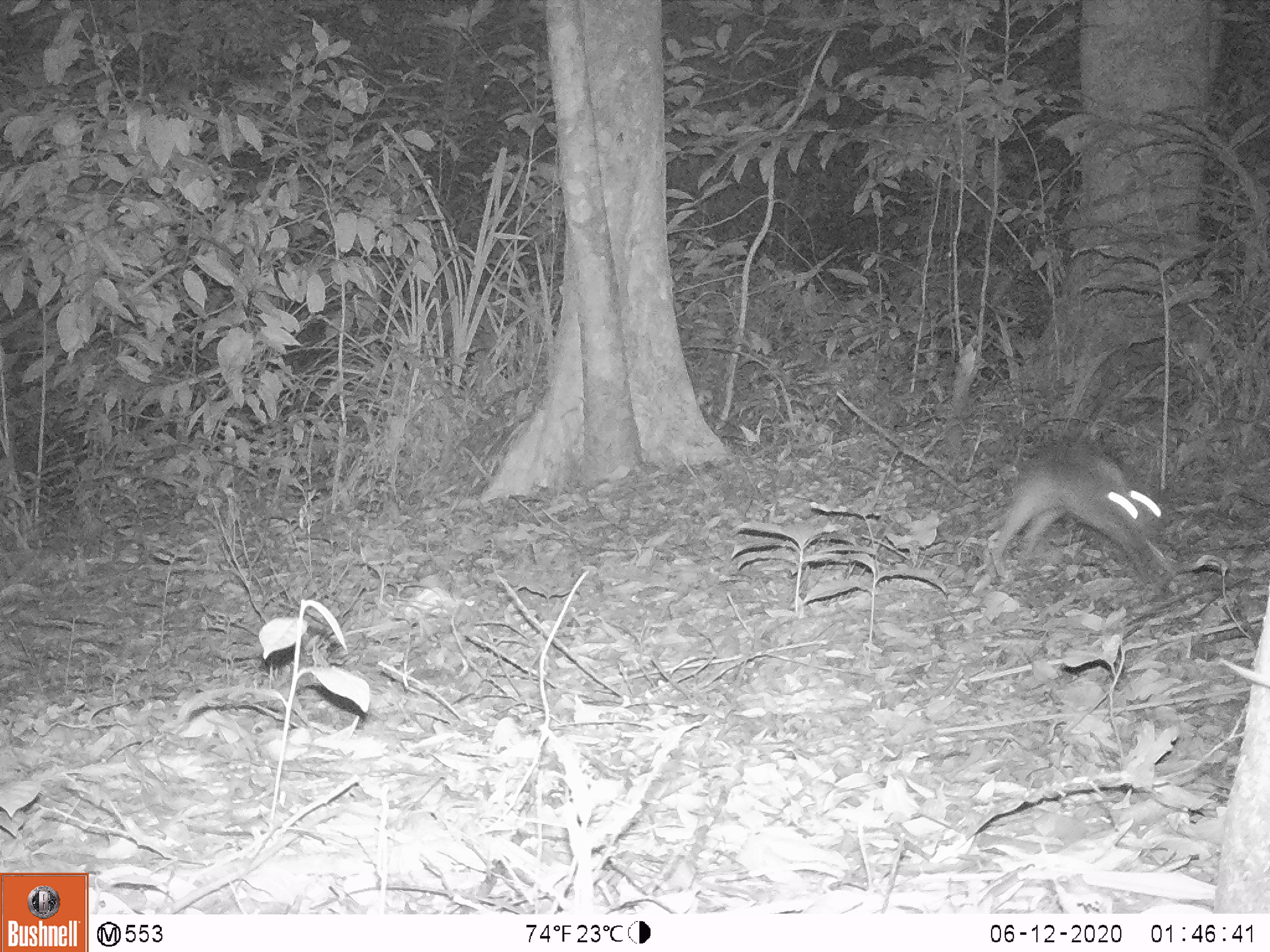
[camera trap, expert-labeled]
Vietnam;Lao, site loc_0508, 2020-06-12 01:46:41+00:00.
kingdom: Animalia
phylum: Chordata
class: Mammalia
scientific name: Mammalia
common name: mammal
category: unidentified small mammal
Unidentified small mammal (mammal) (Mammalia). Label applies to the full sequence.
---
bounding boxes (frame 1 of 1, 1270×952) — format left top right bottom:
unidentified small mammal: 977 435 1170 587